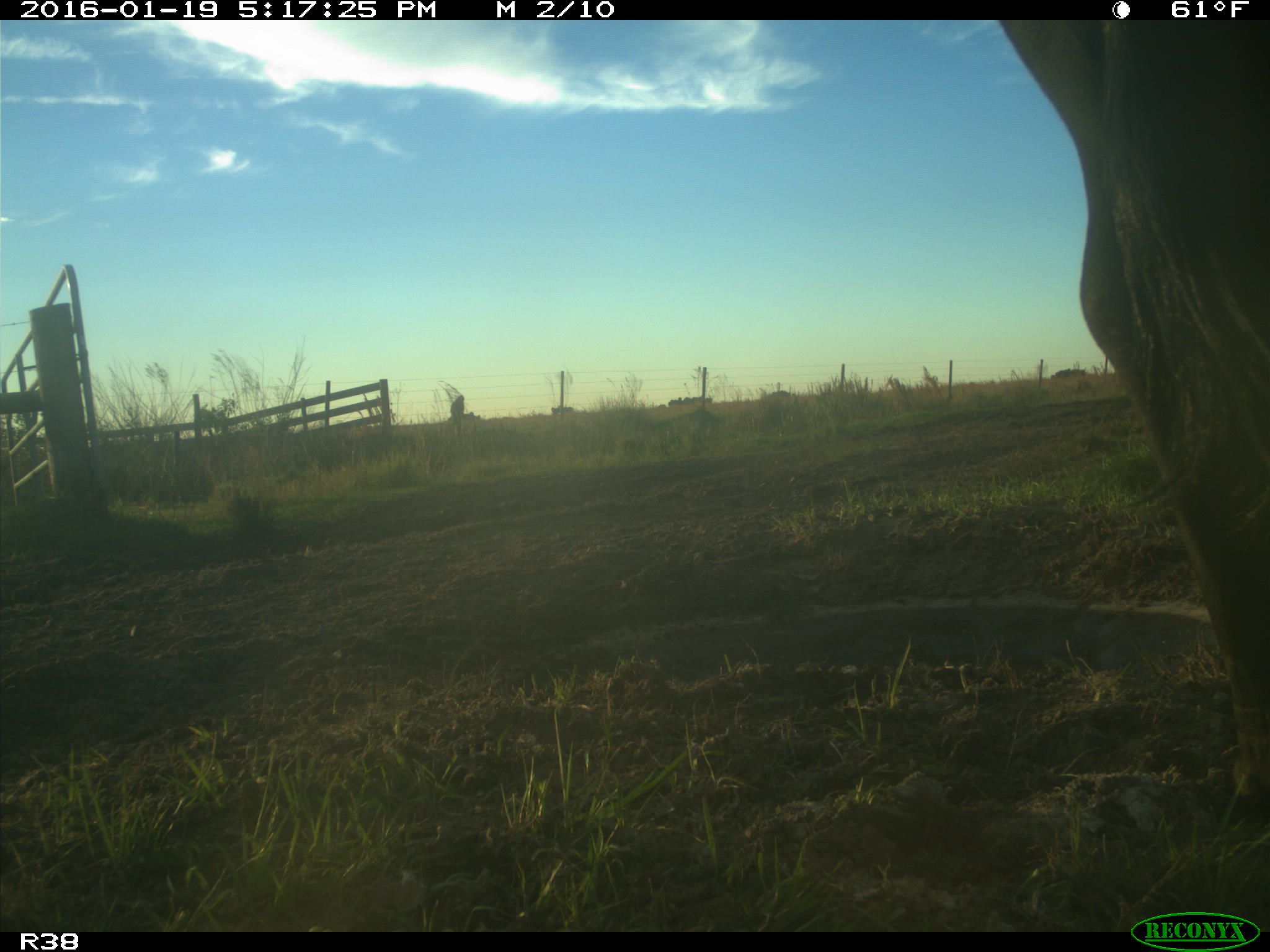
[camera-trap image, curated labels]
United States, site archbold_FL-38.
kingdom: Animalia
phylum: Chordata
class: Mammalia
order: Artiodactyla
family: Bovidae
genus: Bos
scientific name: Bos taurus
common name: domestic cow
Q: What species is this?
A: Bos taurus (domestic cow).